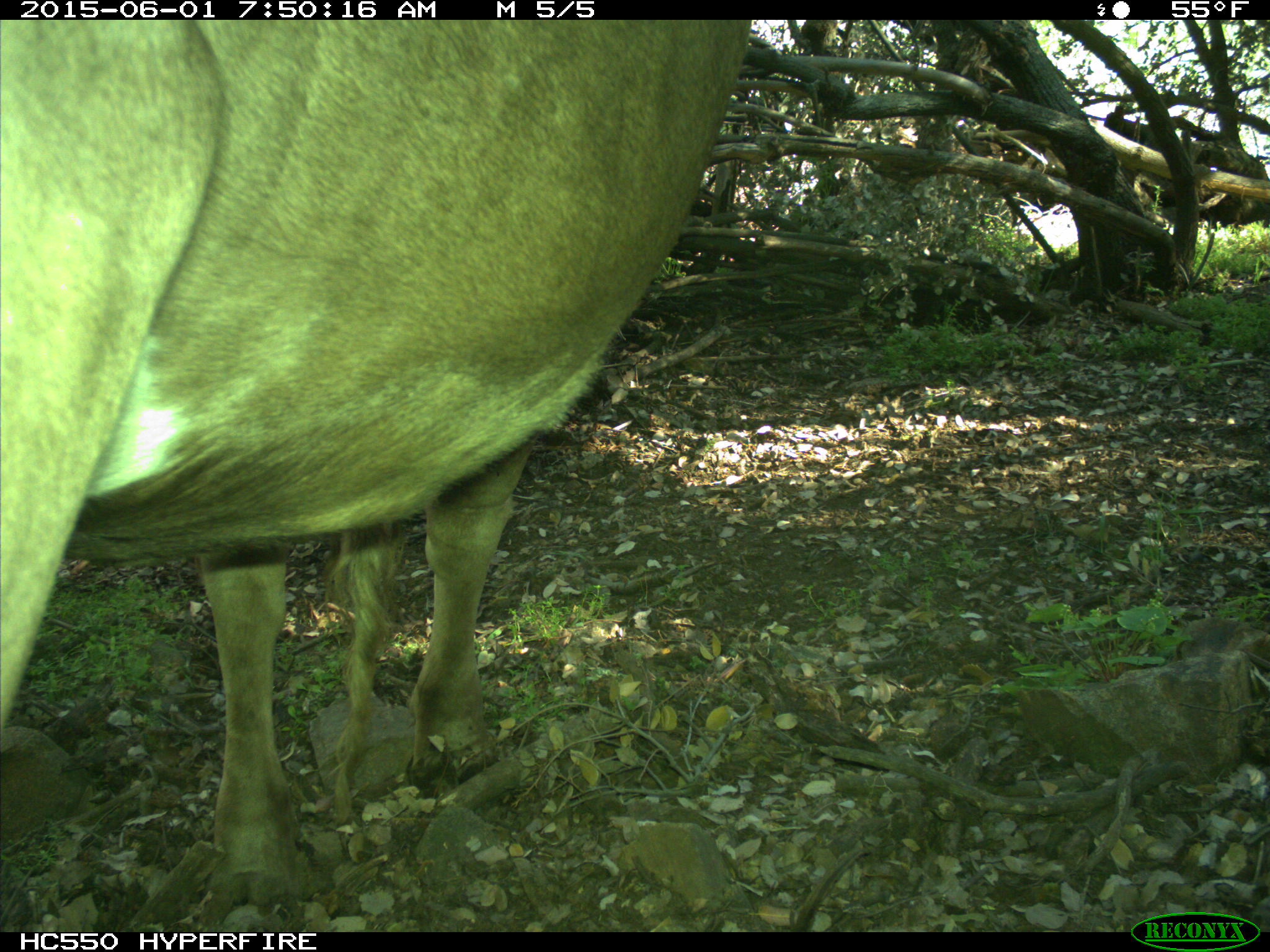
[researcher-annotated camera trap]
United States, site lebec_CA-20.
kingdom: Animalia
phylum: Chordata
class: Mammalia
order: Artiodactyla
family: Bovidae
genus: Bos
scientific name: Bos taurus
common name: domestic cow